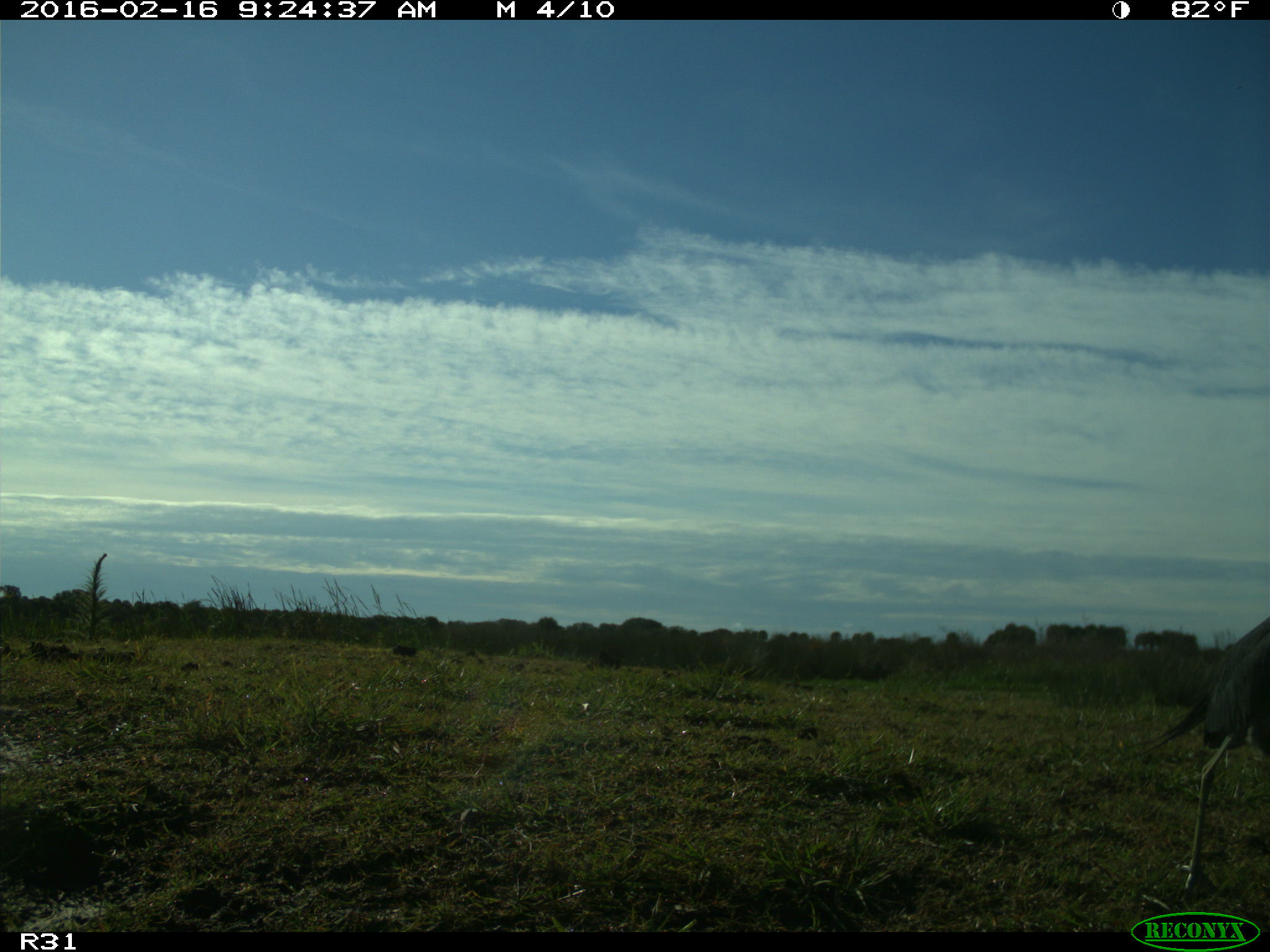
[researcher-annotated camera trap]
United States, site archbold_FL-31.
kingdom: Animalia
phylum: Chordata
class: Aves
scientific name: Aves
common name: birds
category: unidentified bird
Unidentified bird (birds) (Aves).